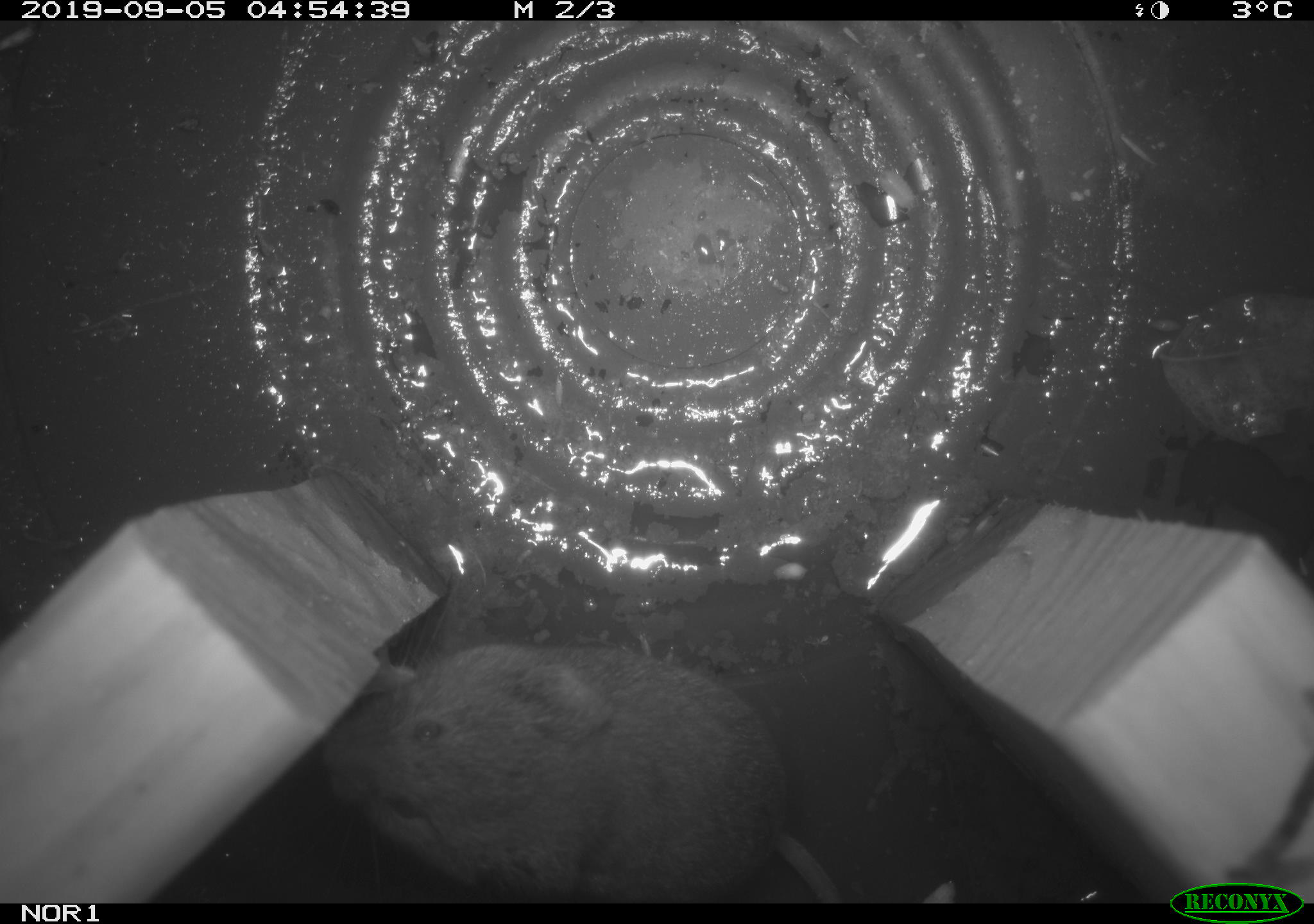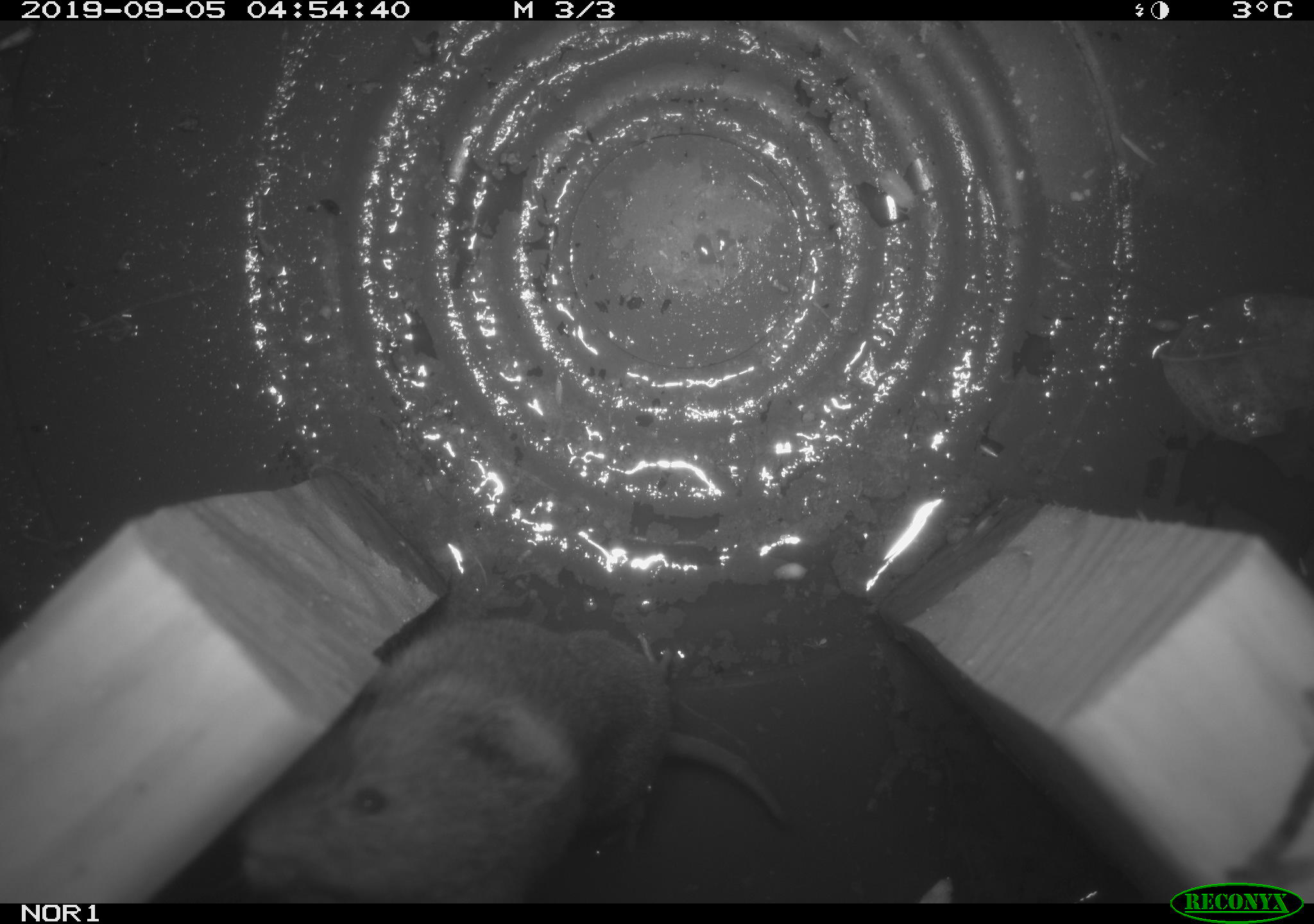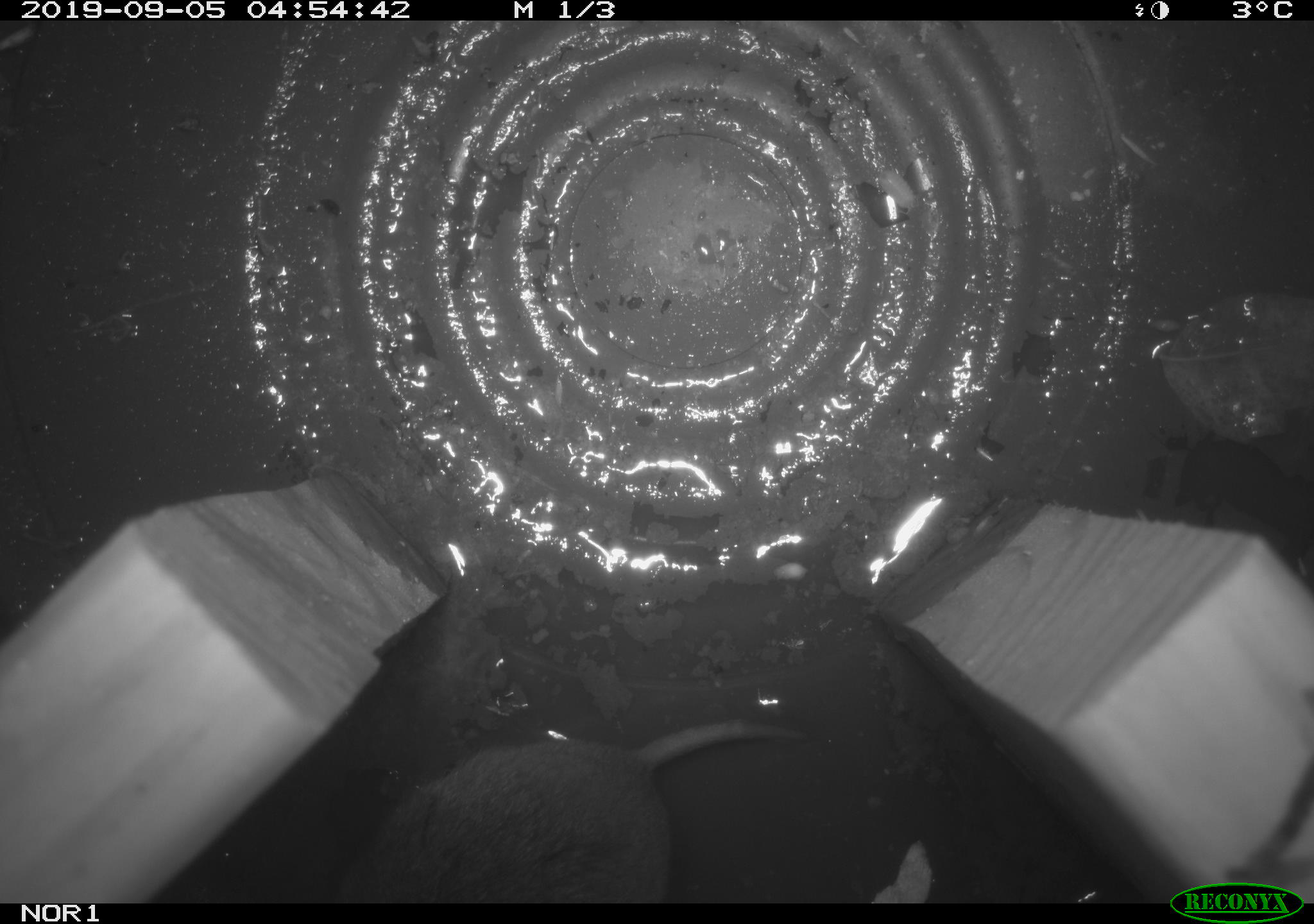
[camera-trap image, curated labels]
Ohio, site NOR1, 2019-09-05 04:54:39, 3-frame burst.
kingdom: Animalia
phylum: Chordata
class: Mammalia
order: Rodentia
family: Cricetidae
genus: Microtus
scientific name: Microtus pennsylvanicus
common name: meadow vole